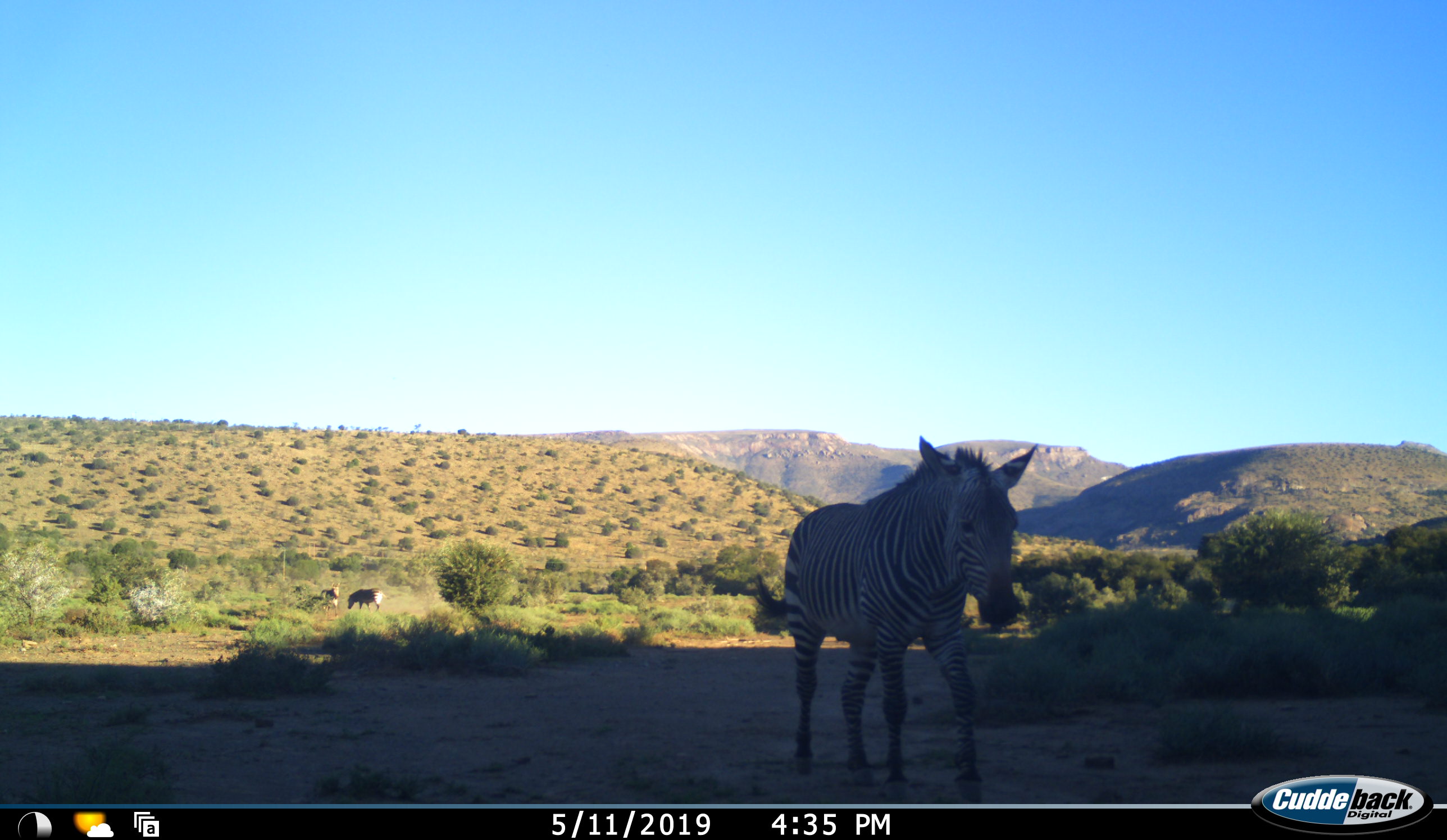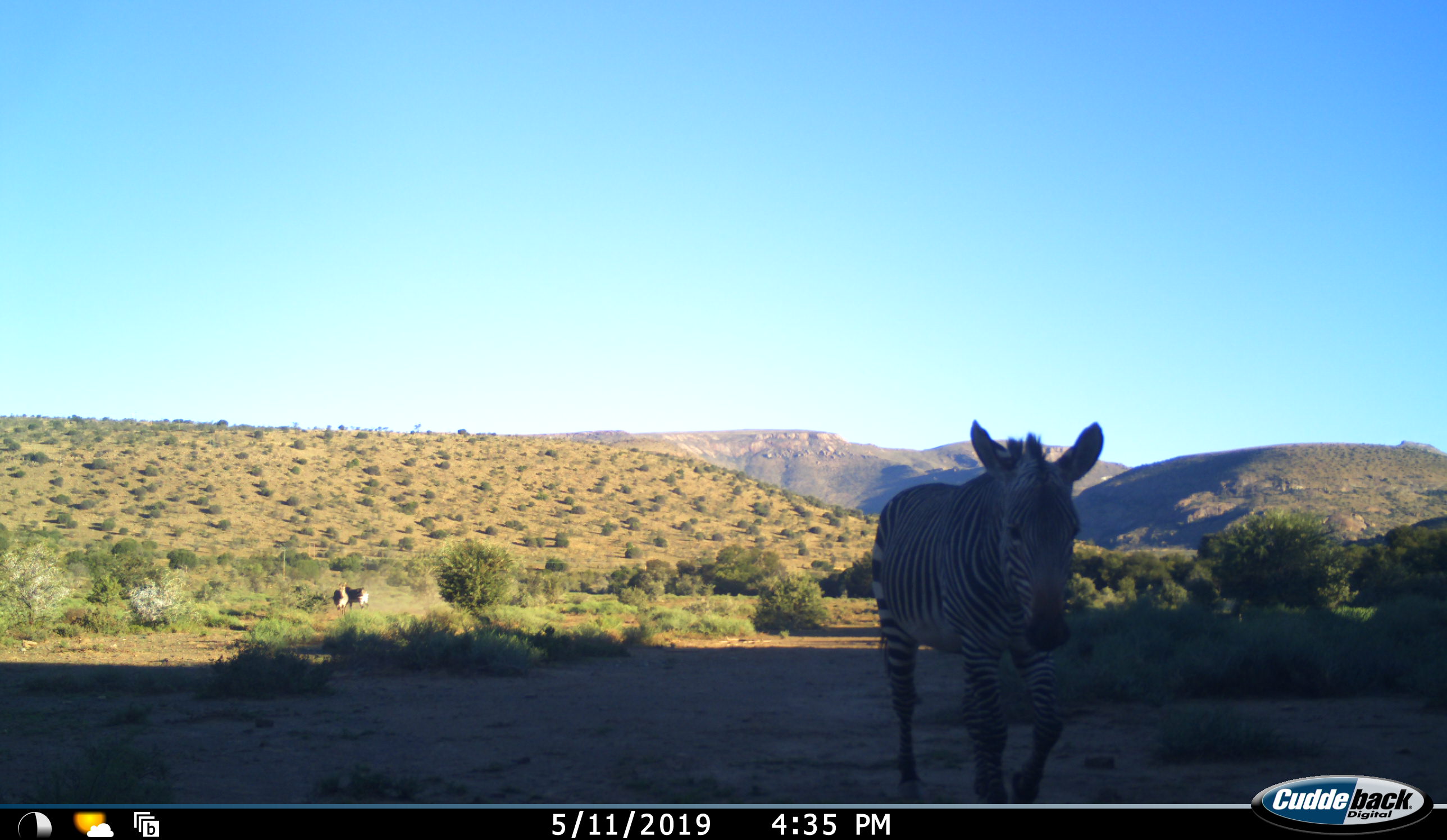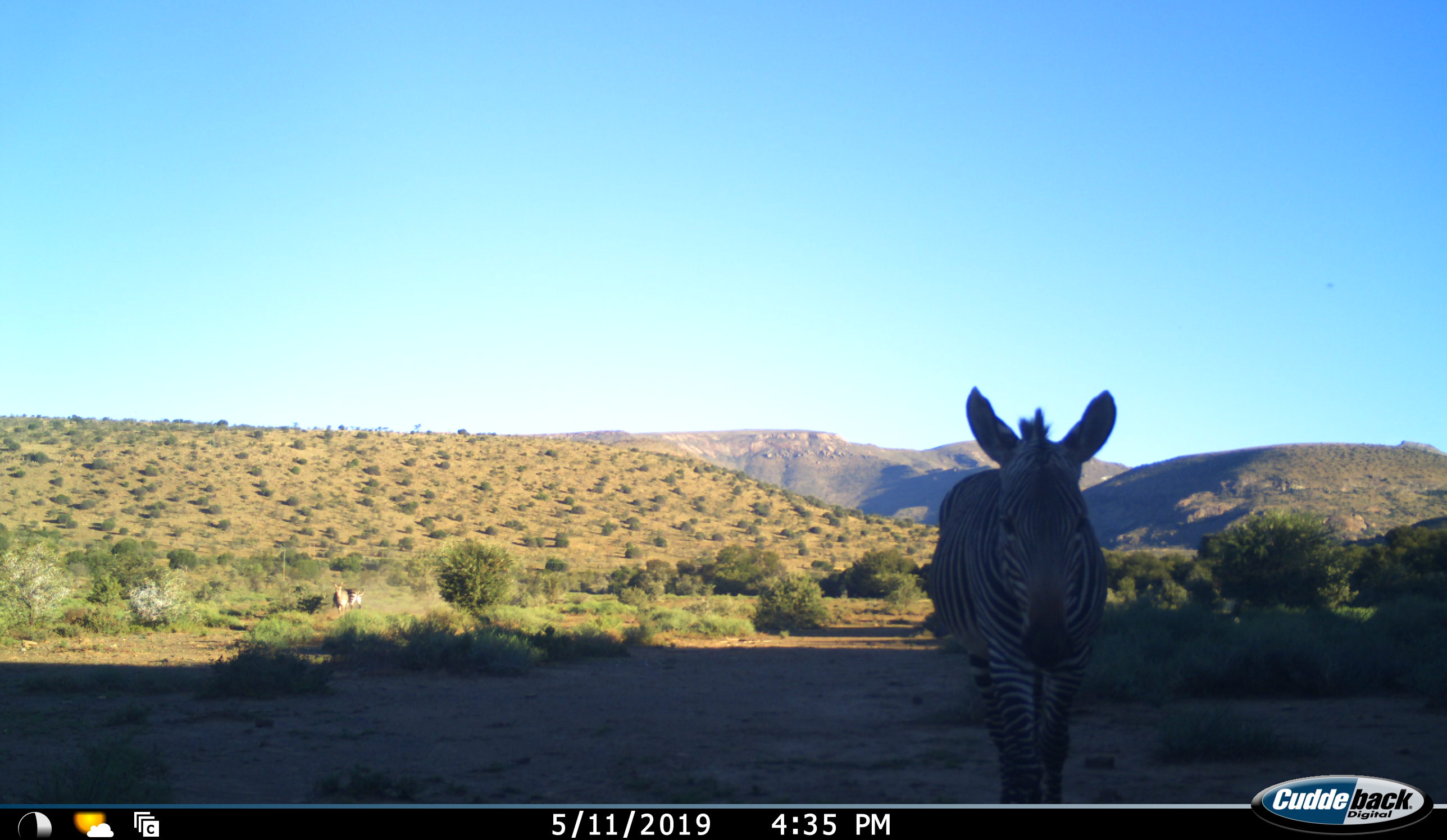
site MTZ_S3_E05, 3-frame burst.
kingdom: Animalia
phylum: Chordata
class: Mammalia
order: Perissodactyla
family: Equidae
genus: Equus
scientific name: Equus zebra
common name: mountain zebra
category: zebramountain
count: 3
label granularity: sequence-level